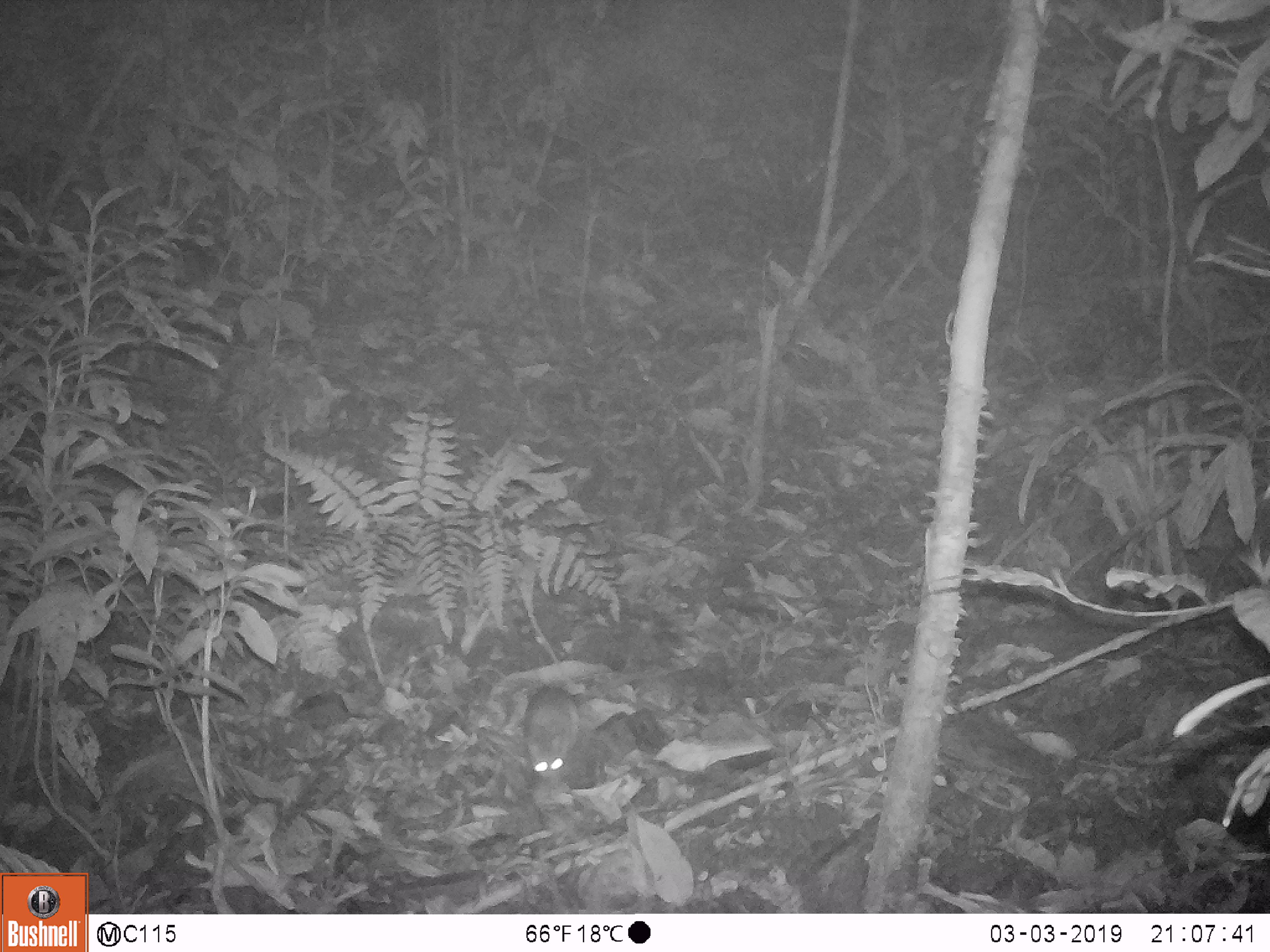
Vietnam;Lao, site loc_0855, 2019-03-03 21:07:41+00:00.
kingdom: Animalia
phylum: Chordata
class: Mammalia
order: Rodentia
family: Muridae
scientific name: Muridae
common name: old-world mice and rats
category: unidentified murid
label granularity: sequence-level